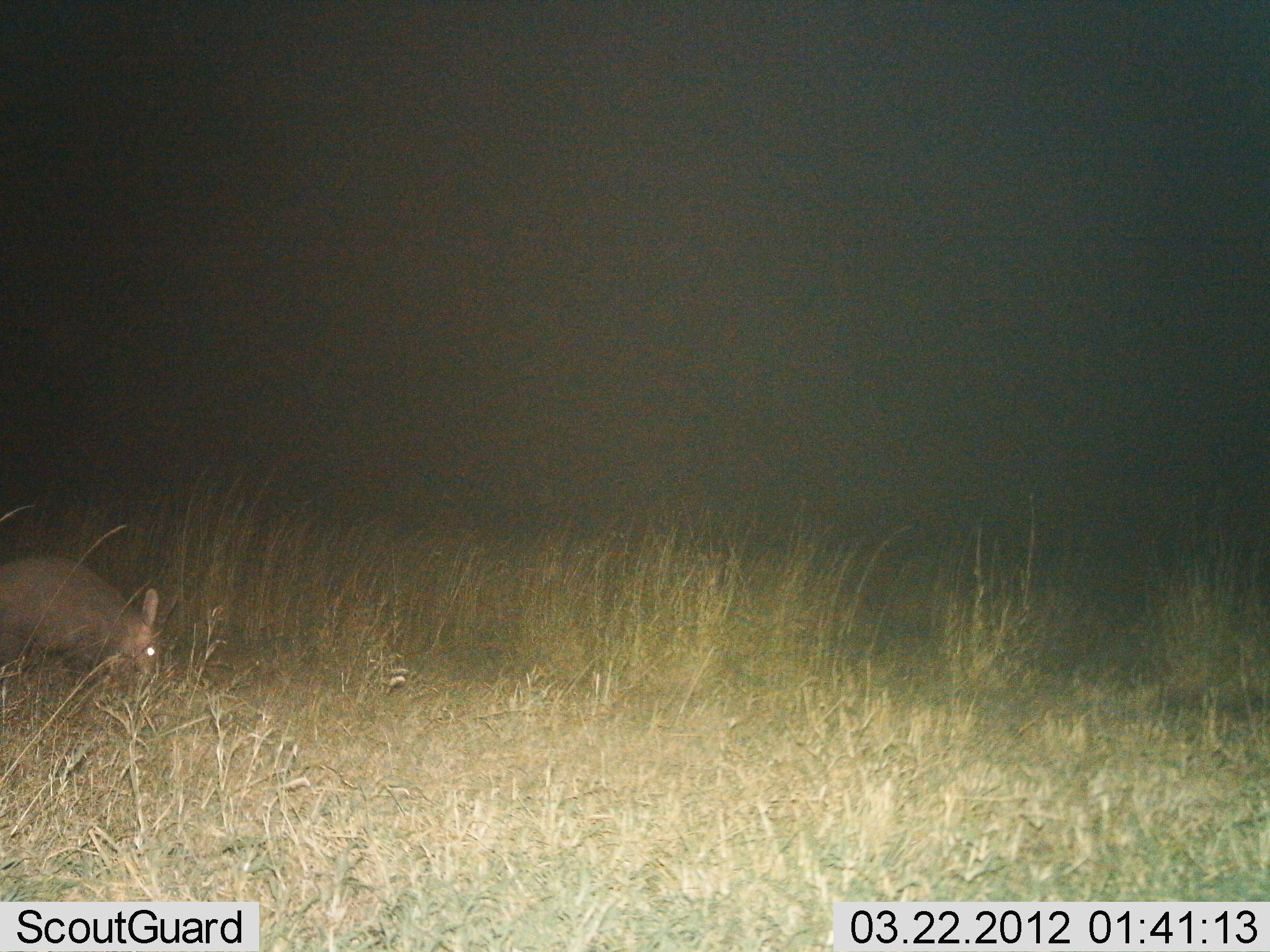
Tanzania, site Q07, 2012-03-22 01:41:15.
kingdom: Animalia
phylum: Chordata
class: Mammalia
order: Tubulidentata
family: Orycteropodidae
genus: Orycteropus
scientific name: Orycteropus afer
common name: aardvark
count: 1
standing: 35%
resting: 0%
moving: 38%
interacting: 0%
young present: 0%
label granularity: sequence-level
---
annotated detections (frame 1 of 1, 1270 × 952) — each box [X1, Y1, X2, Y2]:
animal: [1, 555, 161, 687]